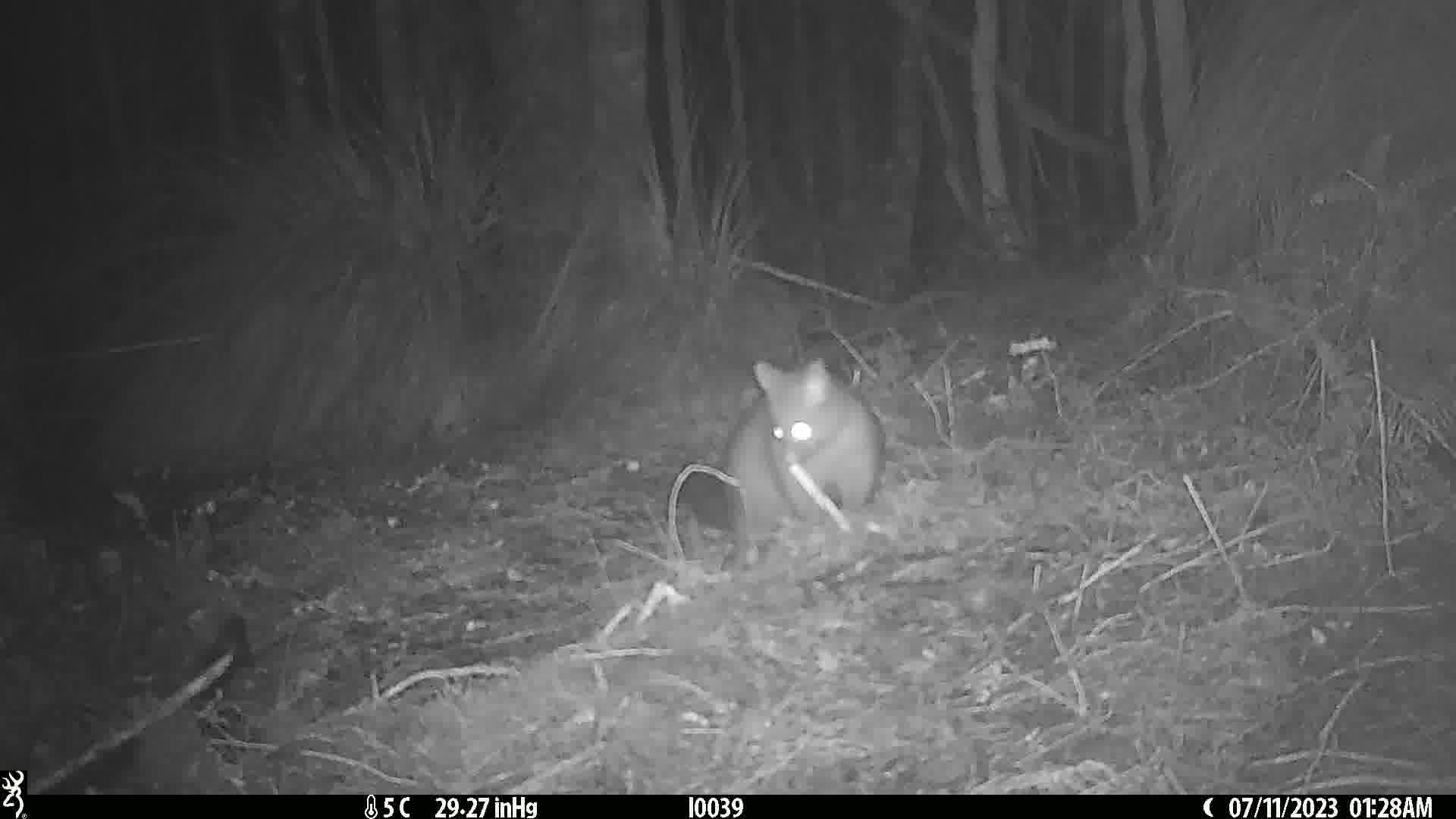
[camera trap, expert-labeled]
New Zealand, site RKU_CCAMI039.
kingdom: Animalia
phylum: Chordata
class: Mammalia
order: Diprotodontia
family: Phalangeridae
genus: Trichosurus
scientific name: Trichosurus vulpecula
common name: common brushtail possum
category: possum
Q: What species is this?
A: Possum (common brushtail possum) (Trichosurus vulpecula).